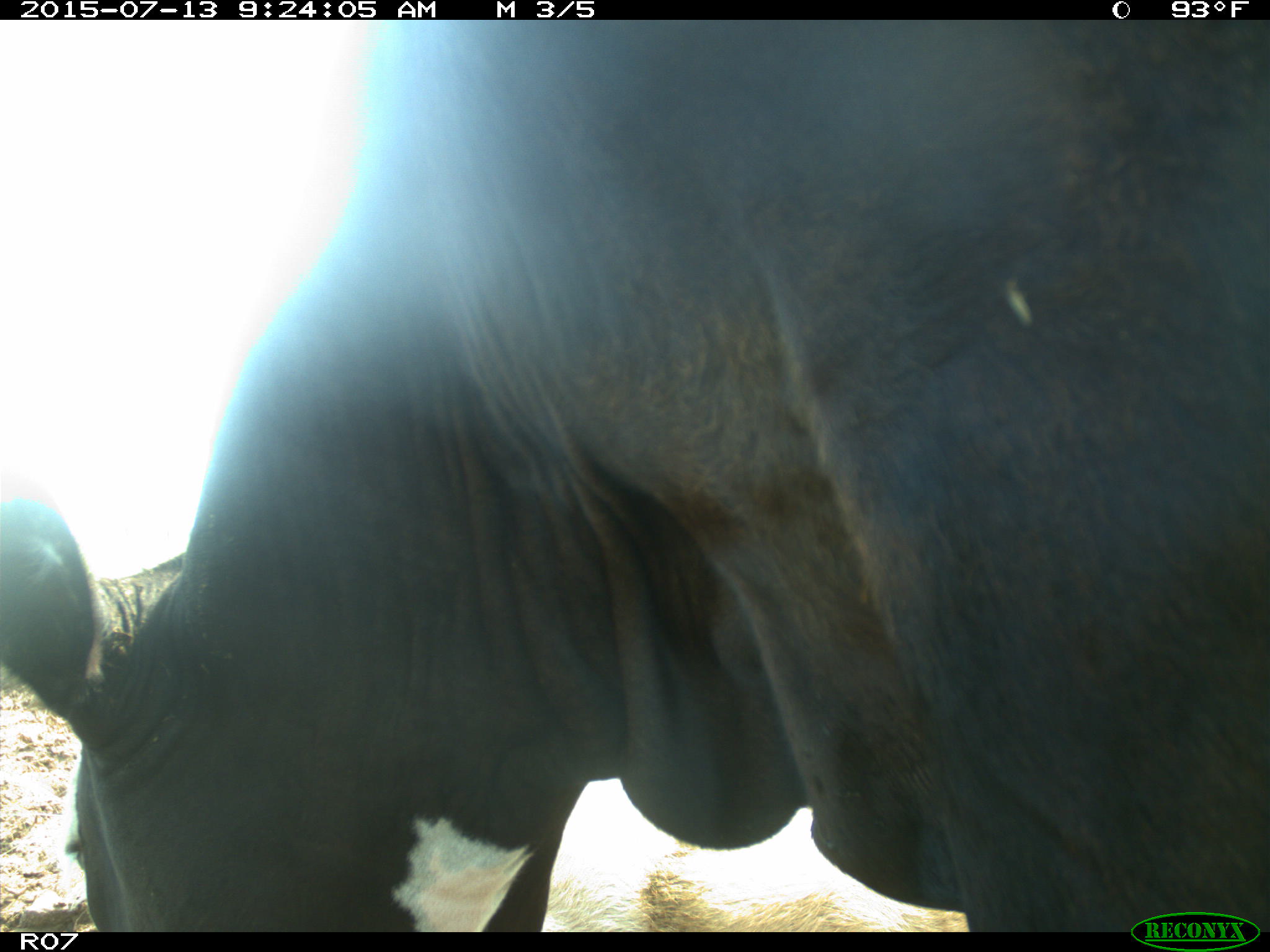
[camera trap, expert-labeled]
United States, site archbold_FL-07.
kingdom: Animalia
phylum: Chordata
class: Mammalia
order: Artiodactyla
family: Bovidae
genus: Bos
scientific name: Bos taurus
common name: domestic cow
Bos taurus (domestic cow).